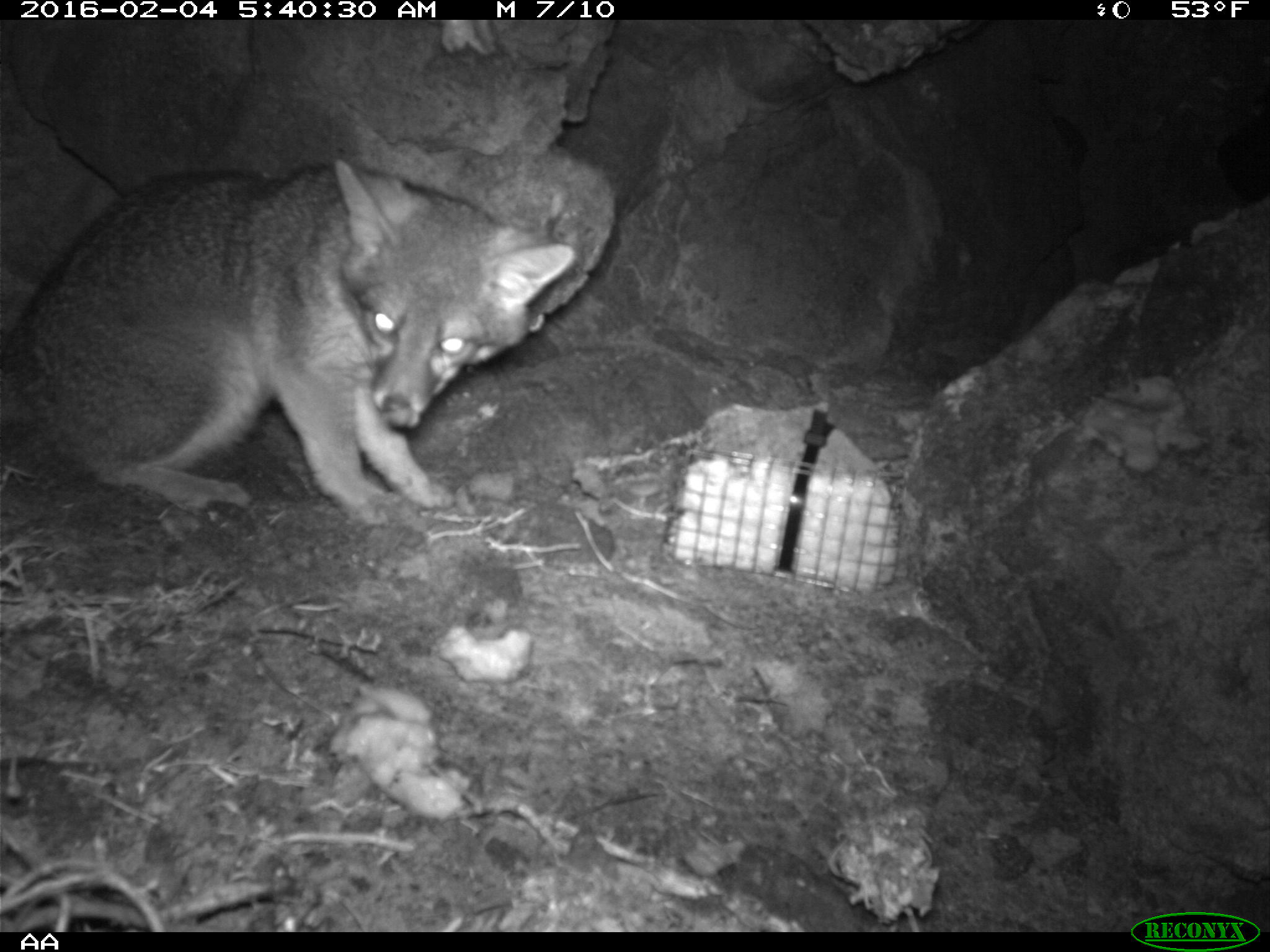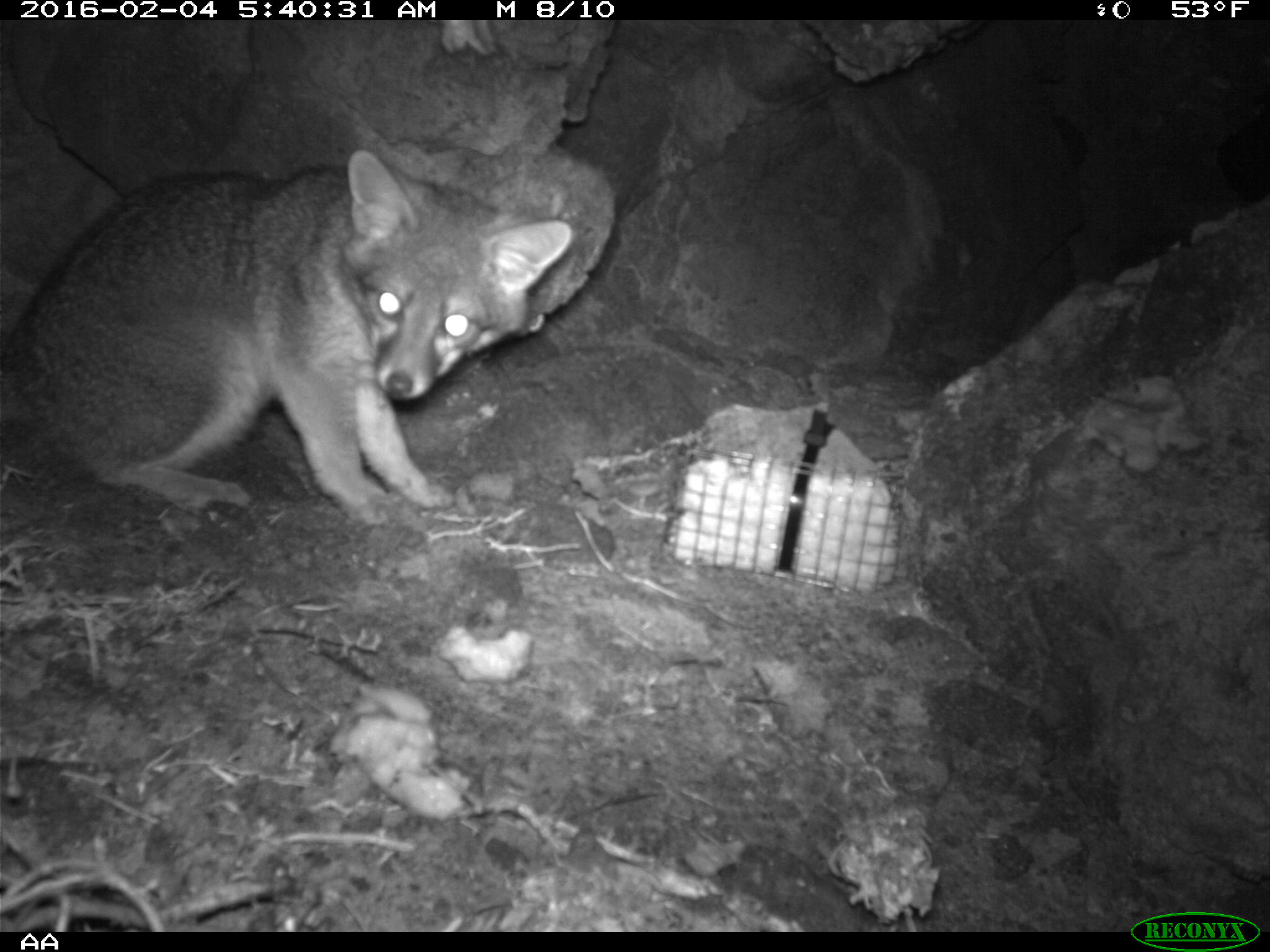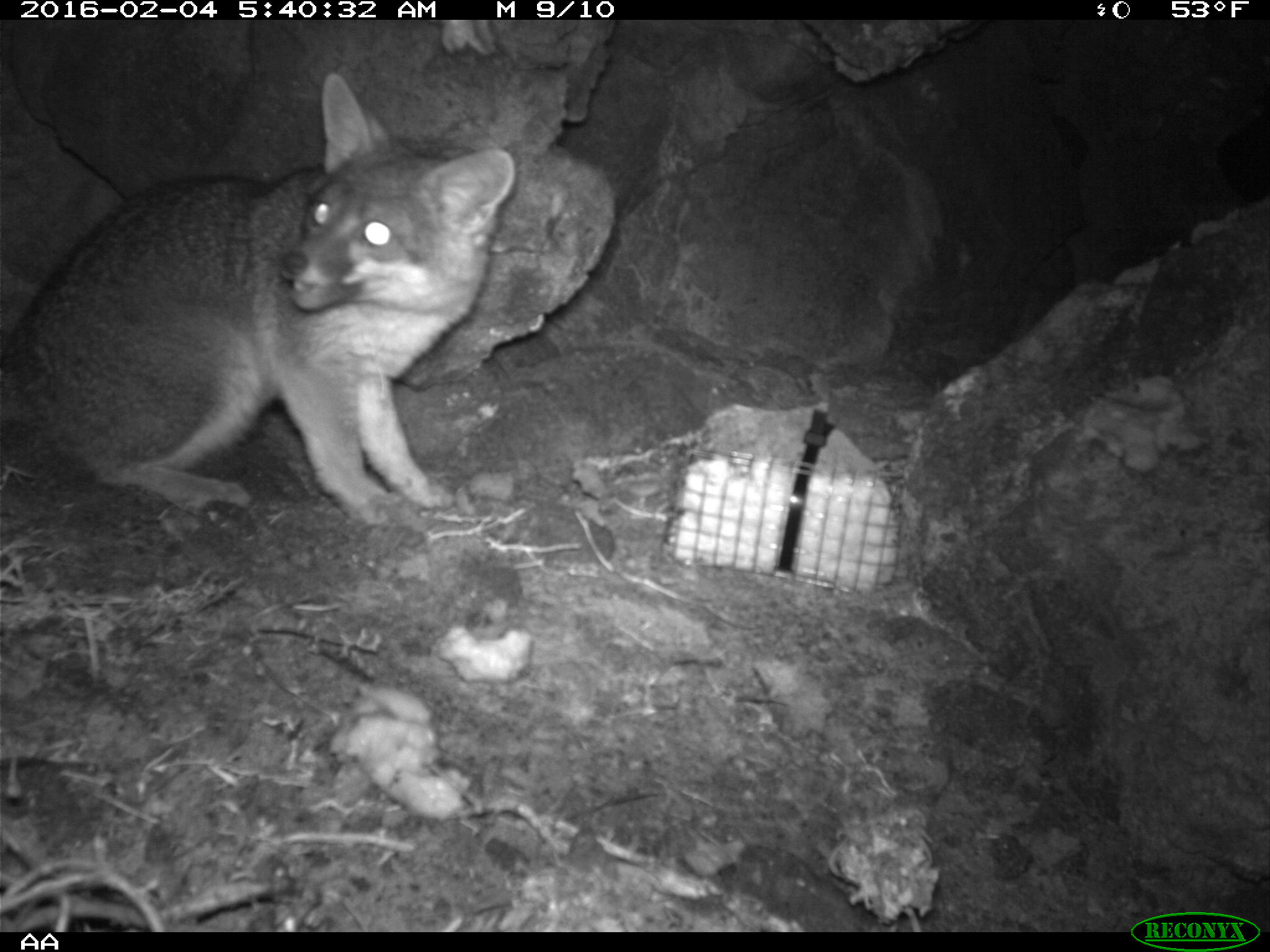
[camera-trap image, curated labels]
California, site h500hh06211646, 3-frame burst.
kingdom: Animalia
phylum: Chordata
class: Mammalia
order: Carnivora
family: Canidae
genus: Urocyon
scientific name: Urocyon littoralis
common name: island fox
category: fox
Fox (island fox) (Urocyon littoralis).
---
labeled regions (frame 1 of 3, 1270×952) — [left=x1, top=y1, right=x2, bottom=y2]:
fox: [left=0, top=154, right=576, bottom=525]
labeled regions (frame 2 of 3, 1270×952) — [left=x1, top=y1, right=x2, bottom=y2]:
fox: [left=0, top=151, right=572, bottom=518]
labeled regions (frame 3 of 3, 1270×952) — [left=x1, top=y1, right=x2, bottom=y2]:
fox: [left=0, top=70, right=515, bottom=524]